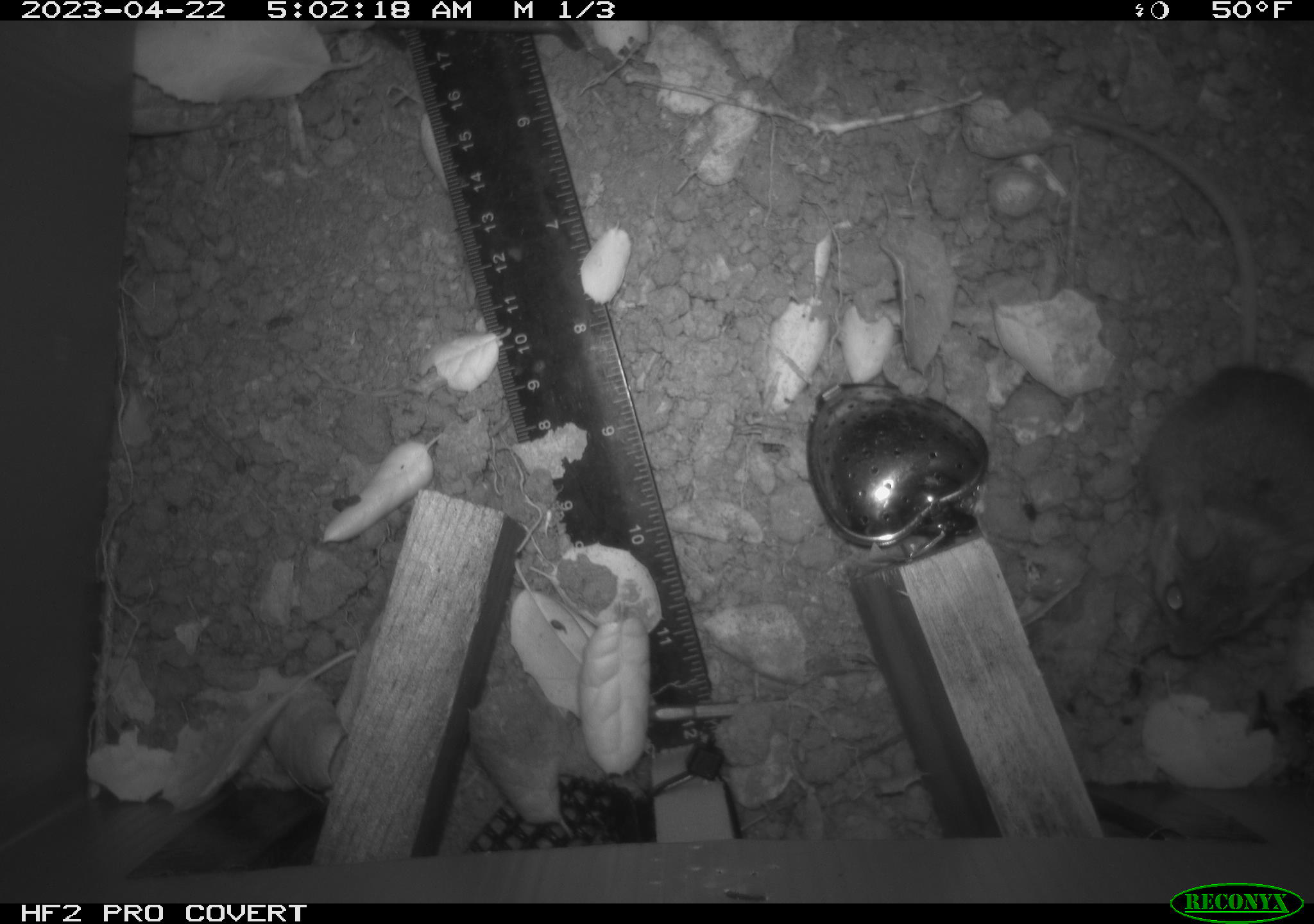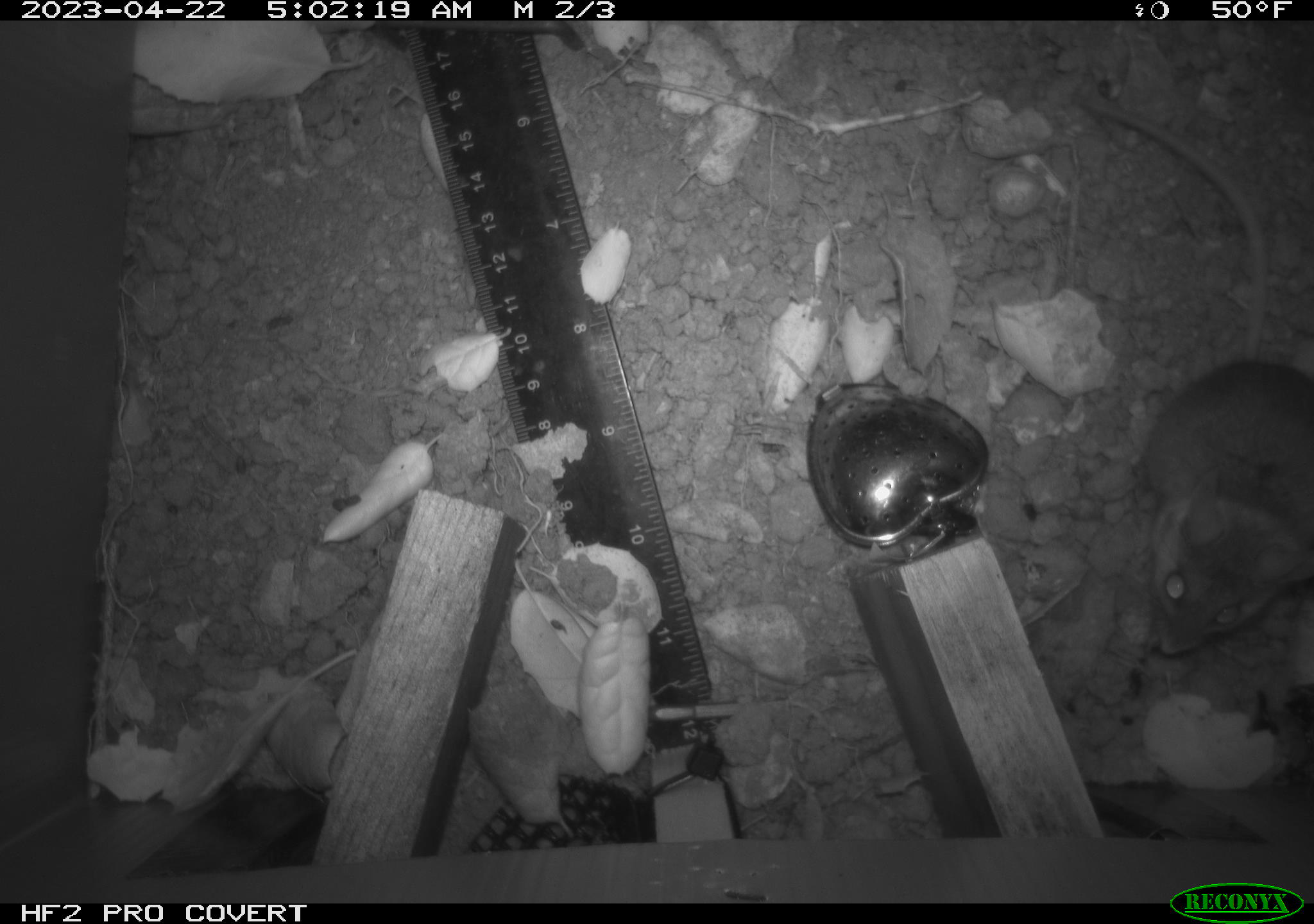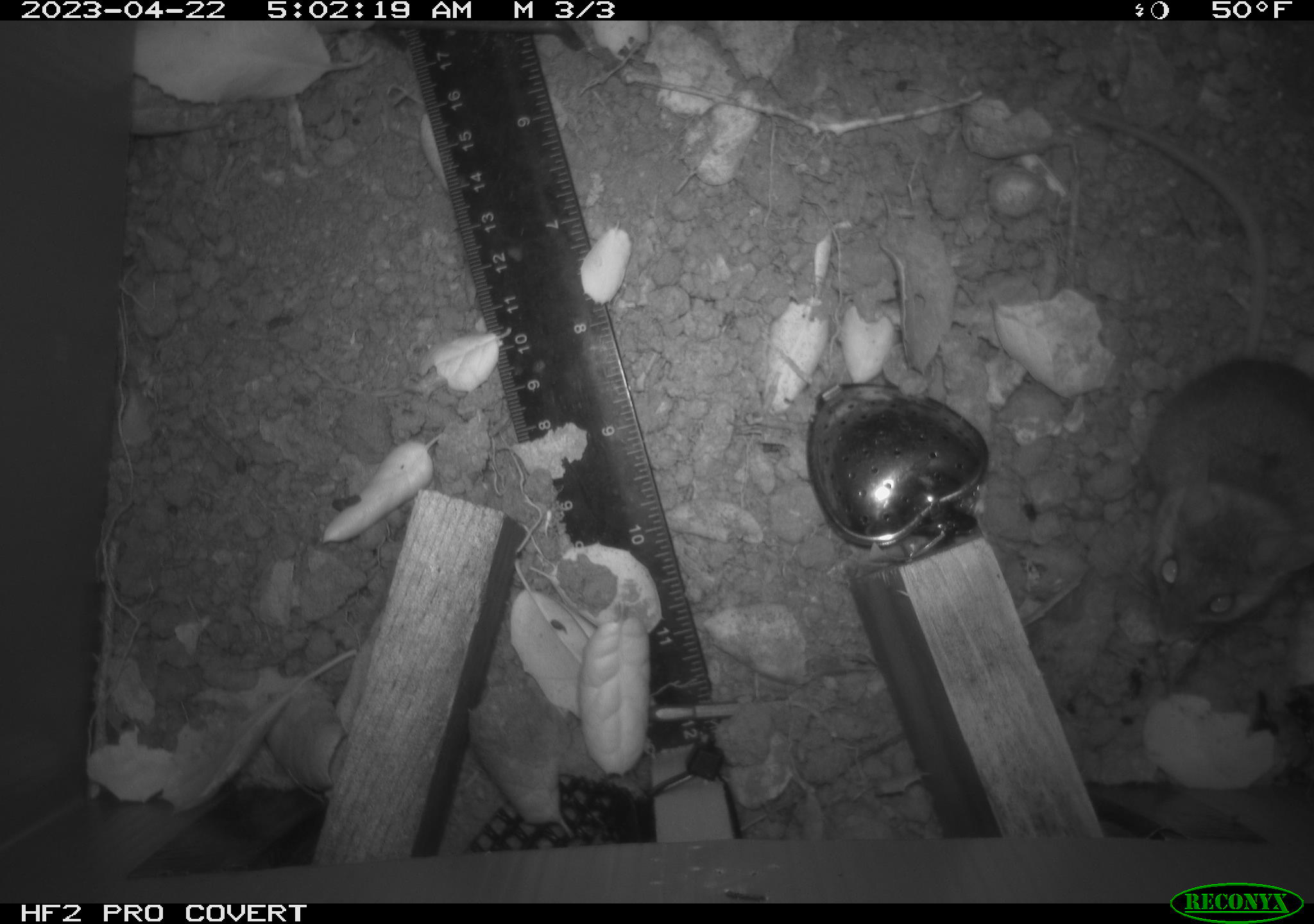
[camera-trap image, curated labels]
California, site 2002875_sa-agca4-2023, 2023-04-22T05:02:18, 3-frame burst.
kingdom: Animalia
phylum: Chordata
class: Mammalia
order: Rodentia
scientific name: Rodentia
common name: mouse species